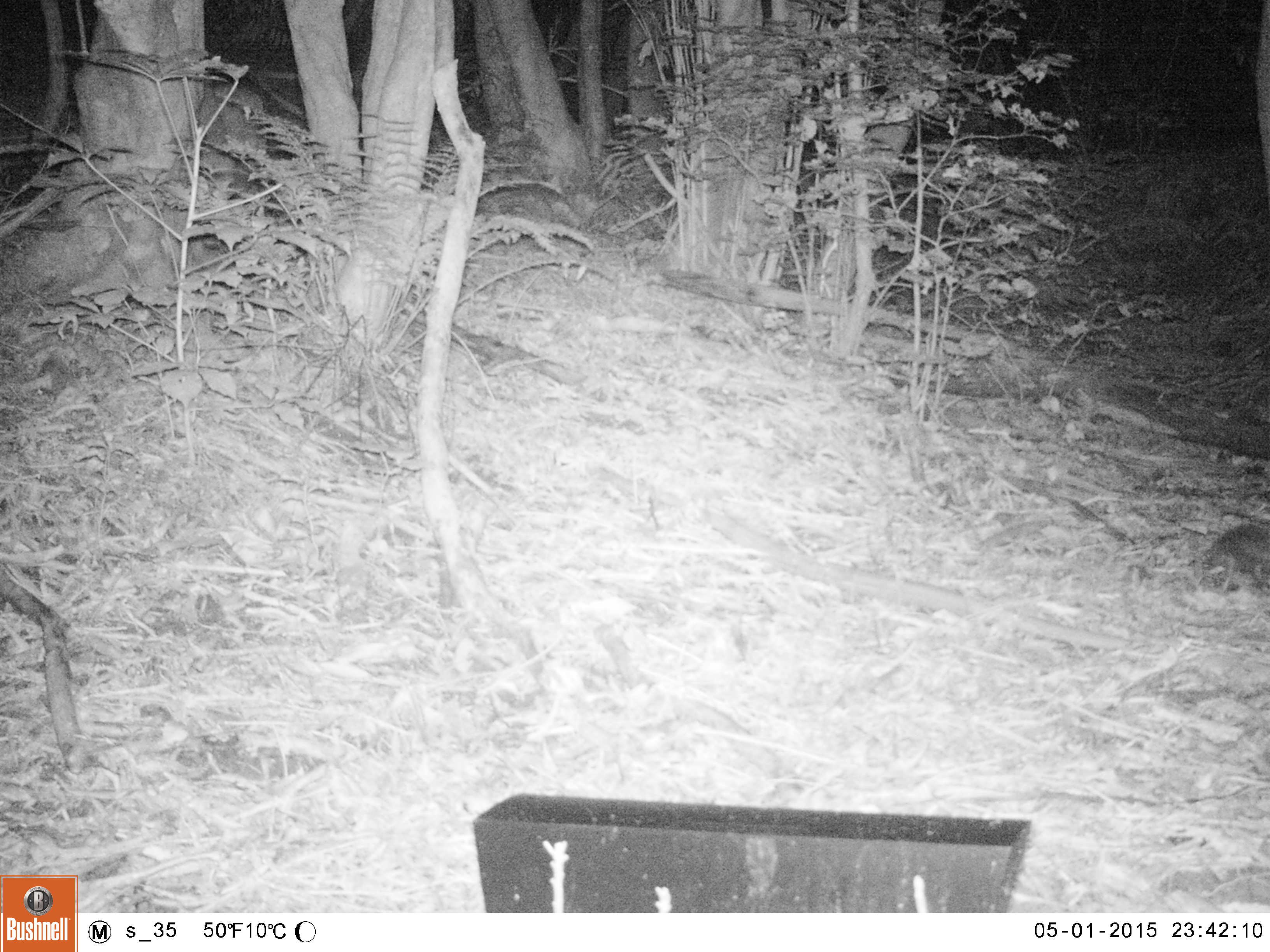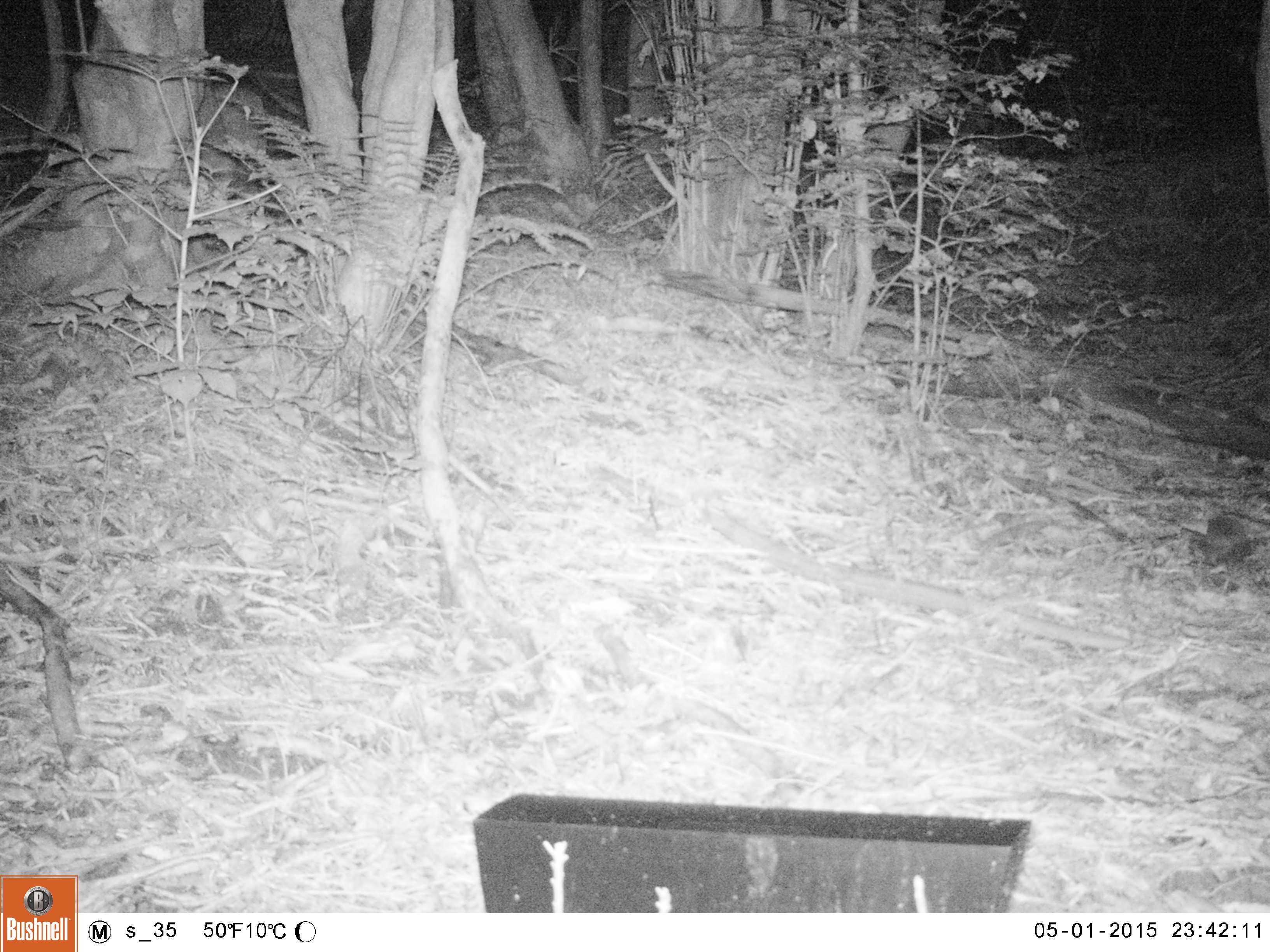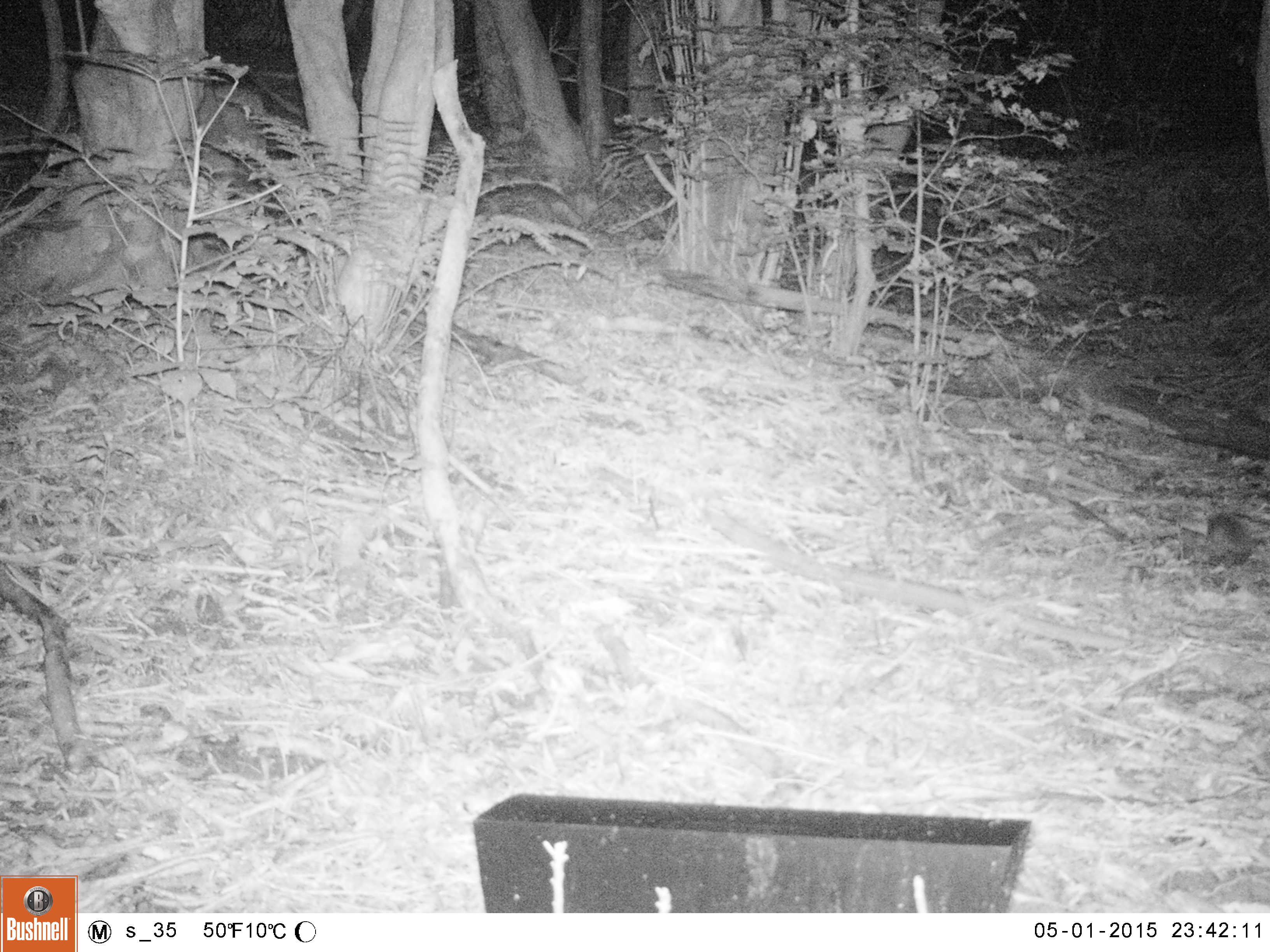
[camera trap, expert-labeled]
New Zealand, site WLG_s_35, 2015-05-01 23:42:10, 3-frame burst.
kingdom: Animalia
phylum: Chordata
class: Mammalia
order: Eulipotyphla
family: Erinaceidae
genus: Erinaceus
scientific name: Erinaceus europaeus europaeus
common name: european hedgehog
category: hedgehog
Hedgehog (european hedgehog) (Erinaceus europaeus europaeus).